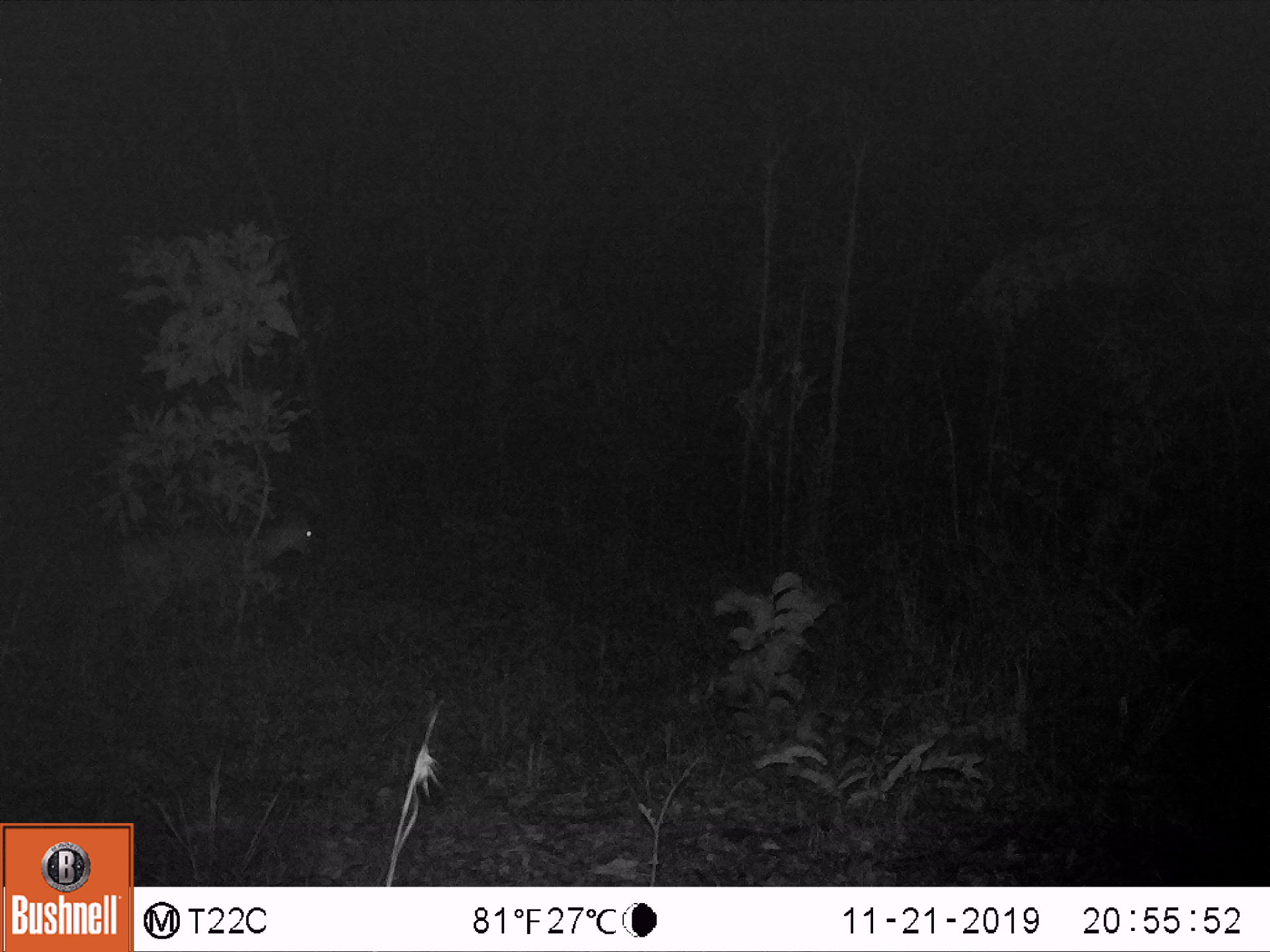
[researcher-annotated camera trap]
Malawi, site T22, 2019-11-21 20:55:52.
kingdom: Animalia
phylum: Chordata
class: Mammalia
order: Artiodactyla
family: Bovidae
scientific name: Antilopinae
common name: small antelope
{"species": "small antelope (Antilopinae)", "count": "1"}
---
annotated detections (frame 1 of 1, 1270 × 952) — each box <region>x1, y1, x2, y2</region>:
small antelope: <region>82, 480, 336, 659</region>